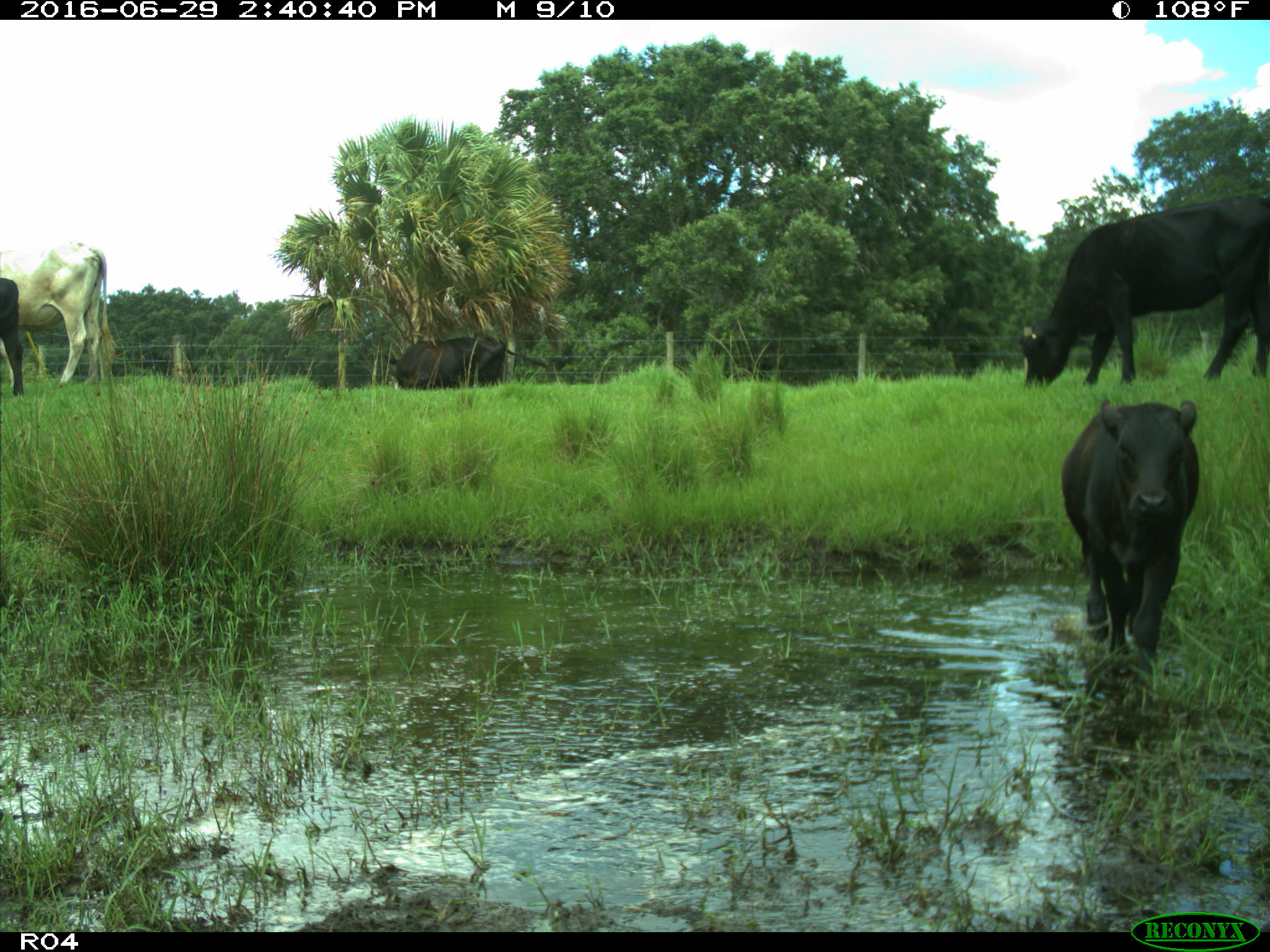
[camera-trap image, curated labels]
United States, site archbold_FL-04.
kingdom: Animalia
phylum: Chordata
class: Mammalia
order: Artiodactyla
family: Bovidae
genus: Bos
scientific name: Bos taurus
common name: domestic cow